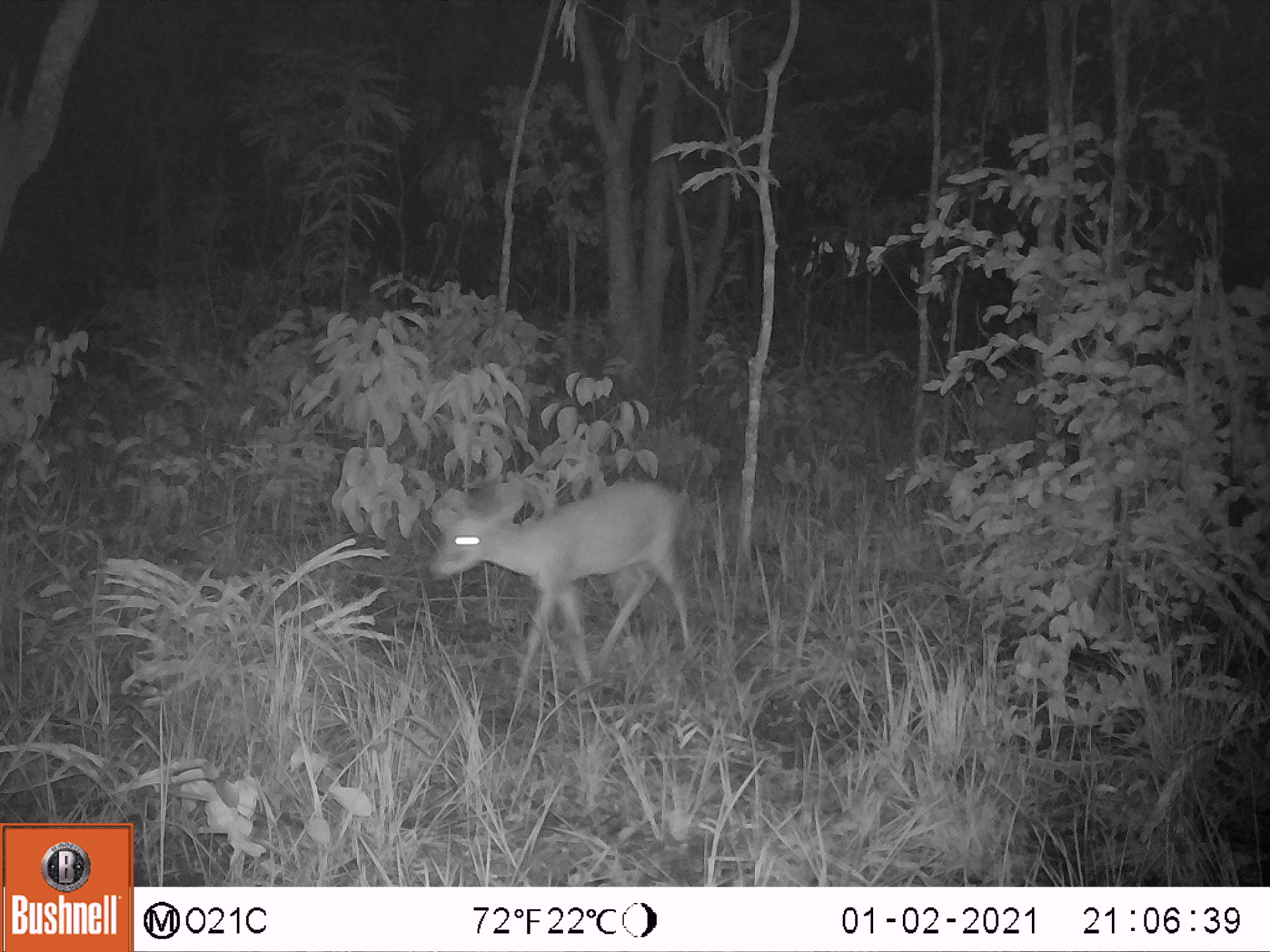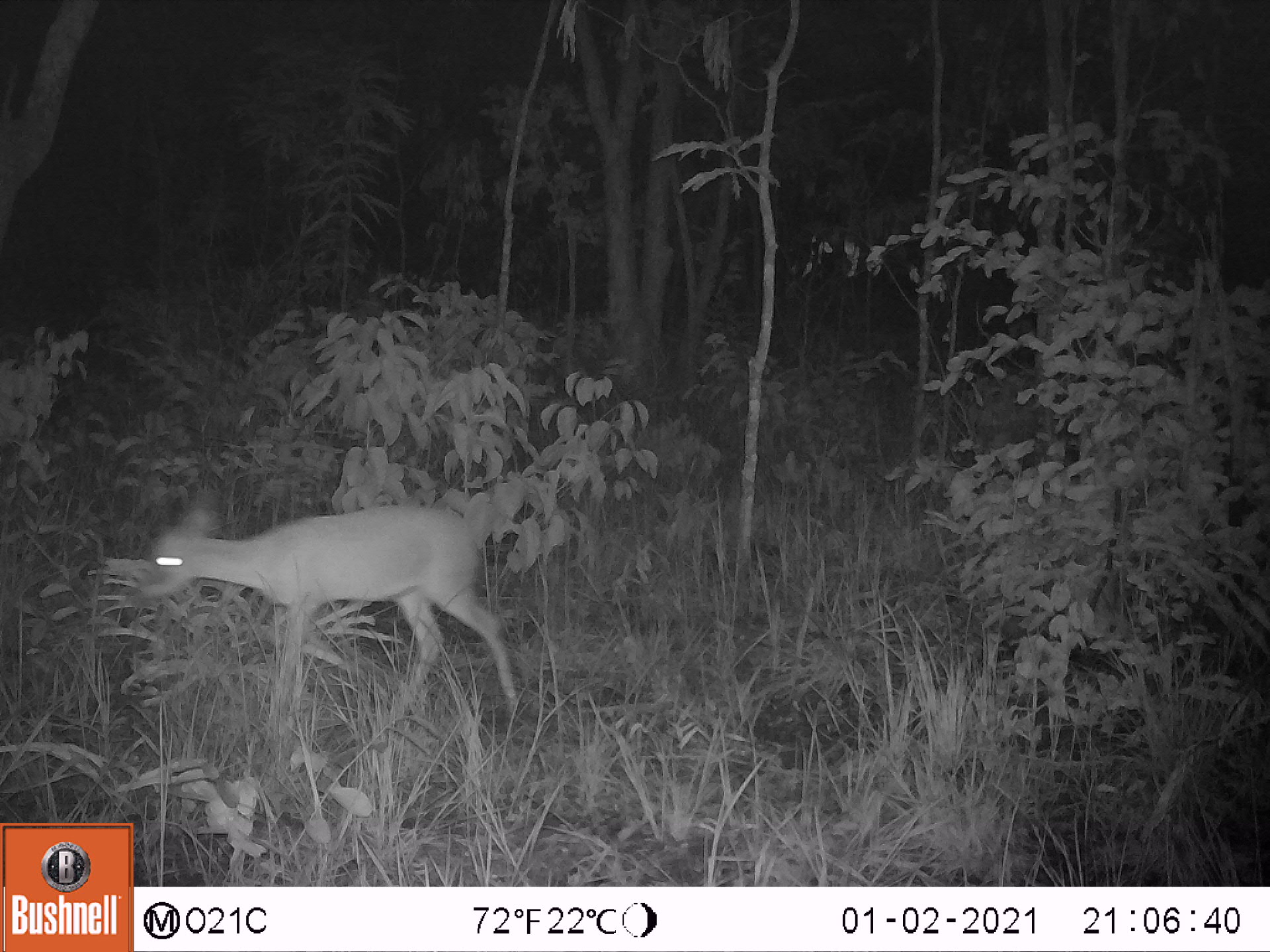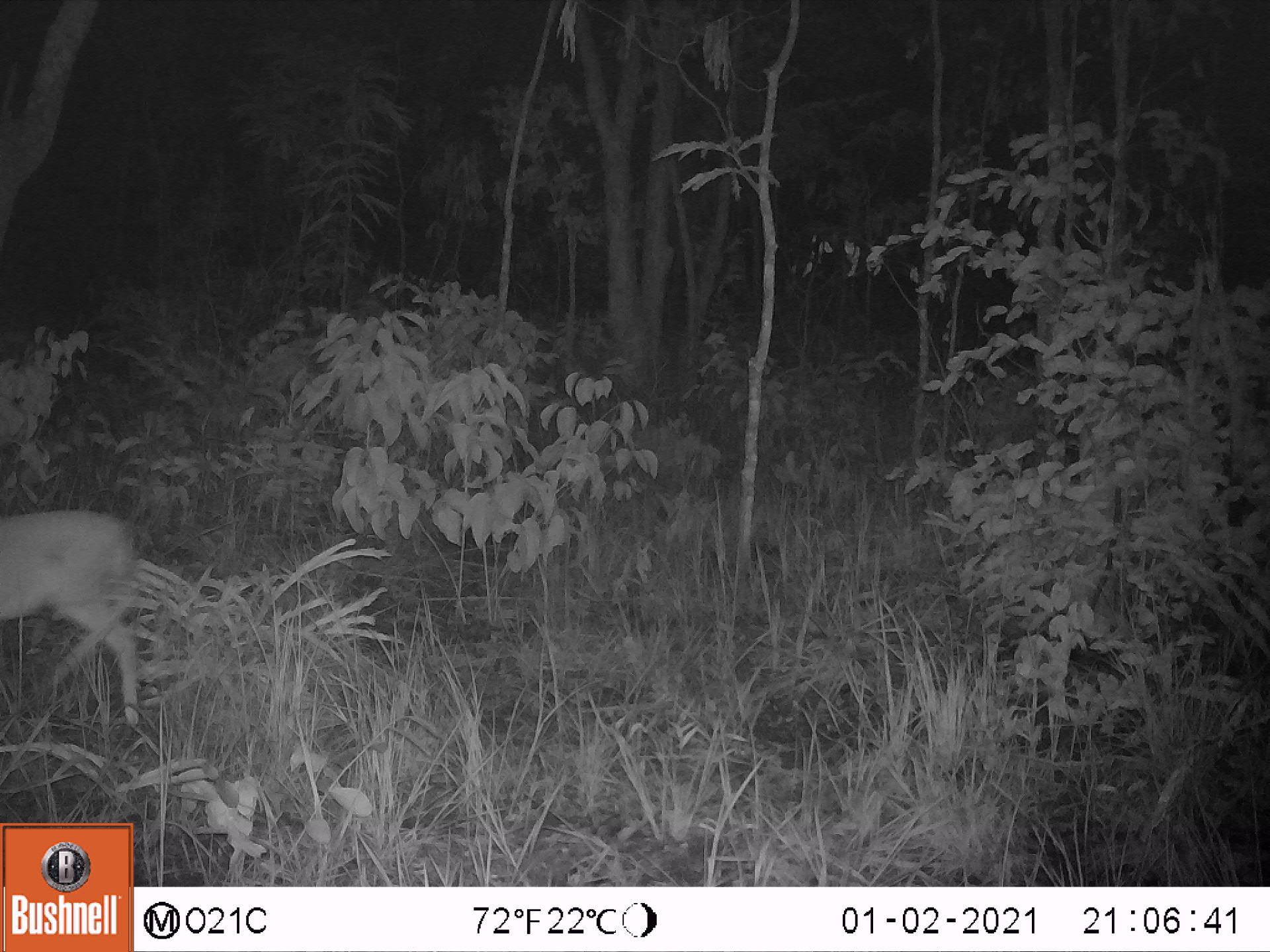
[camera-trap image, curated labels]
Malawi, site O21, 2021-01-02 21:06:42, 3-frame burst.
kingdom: Animalia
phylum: Chordata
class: Mammalia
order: Artiodactyla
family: Bovidae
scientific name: Antilopinae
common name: small antelope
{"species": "small antelope (Antilopinae)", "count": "1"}